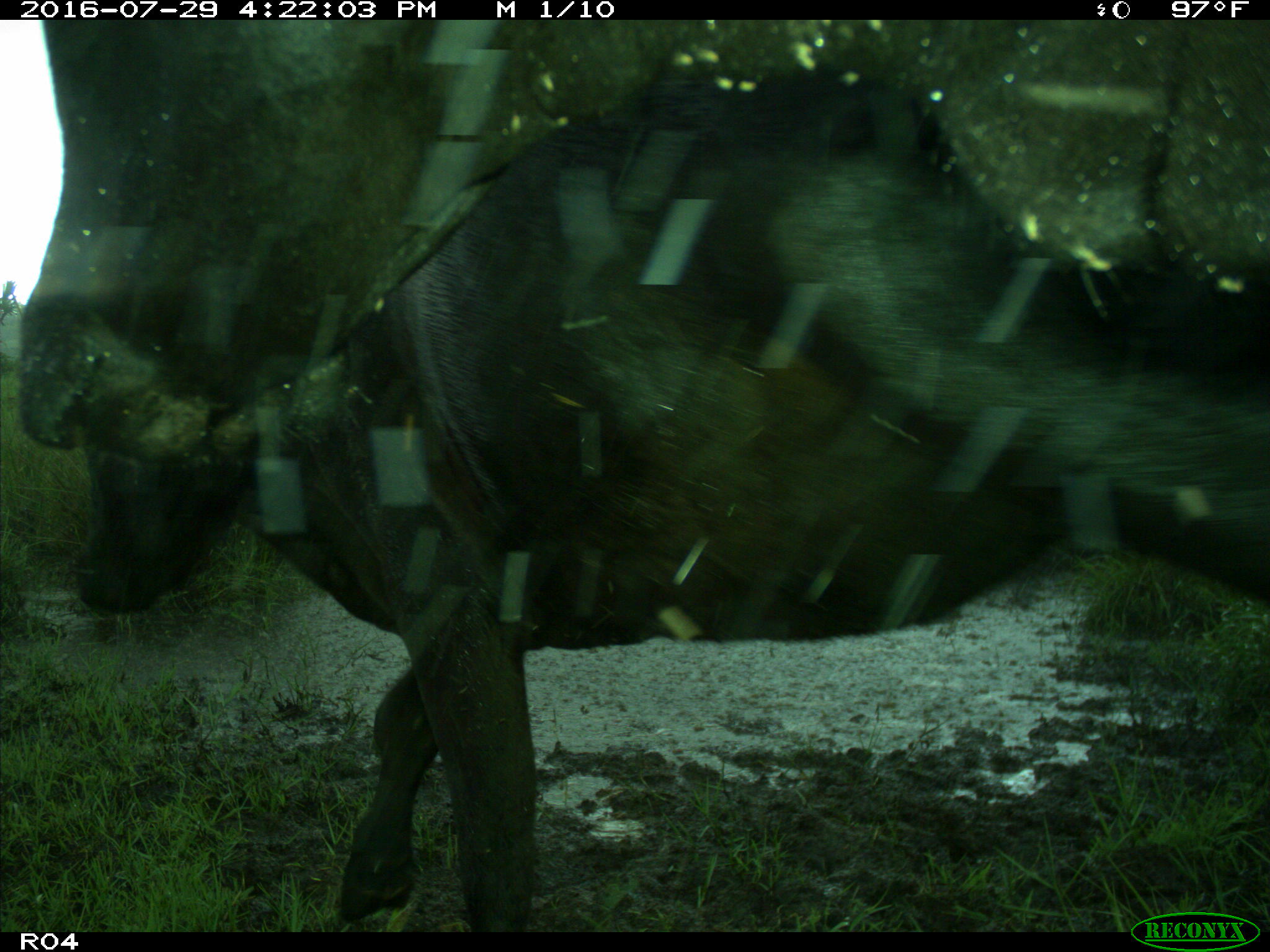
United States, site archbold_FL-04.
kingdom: Animalia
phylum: Chordata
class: Mammalia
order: Artiodactyla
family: Bovidae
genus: Bos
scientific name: Bos taurus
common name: domestic cow